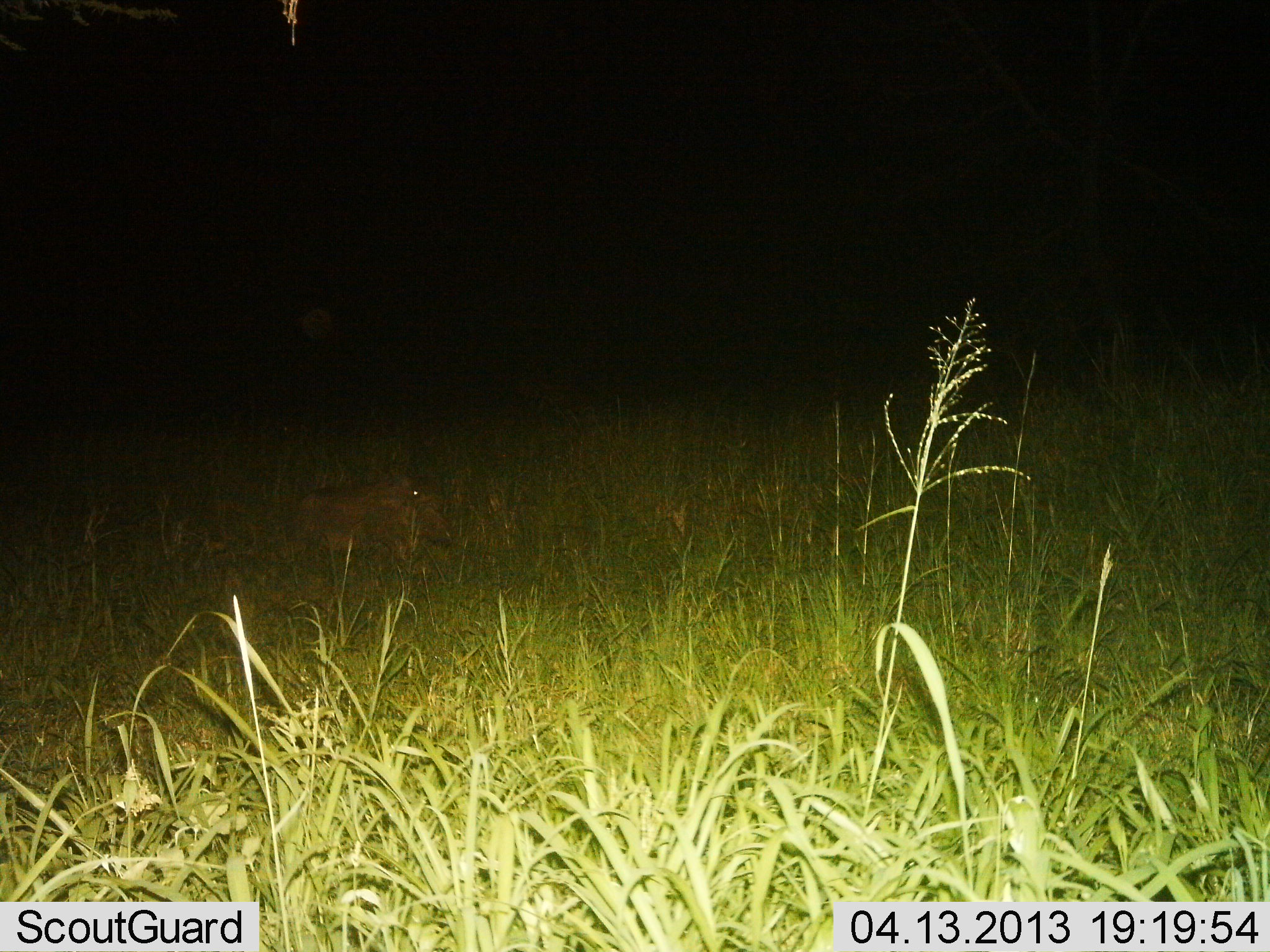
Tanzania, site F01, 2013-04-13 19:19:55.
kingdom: Animalia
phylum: Chordata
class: Mammalia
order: Artiodactyla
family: Suidae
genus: Phacochoerus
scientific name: Phacochoerus africanus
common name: warthog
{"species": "warthog (Phacochoerus africanus)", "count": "1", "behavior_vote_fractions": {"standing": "50%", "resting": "0%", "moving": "50%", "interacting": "0%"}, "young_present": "0%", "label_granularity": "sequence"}